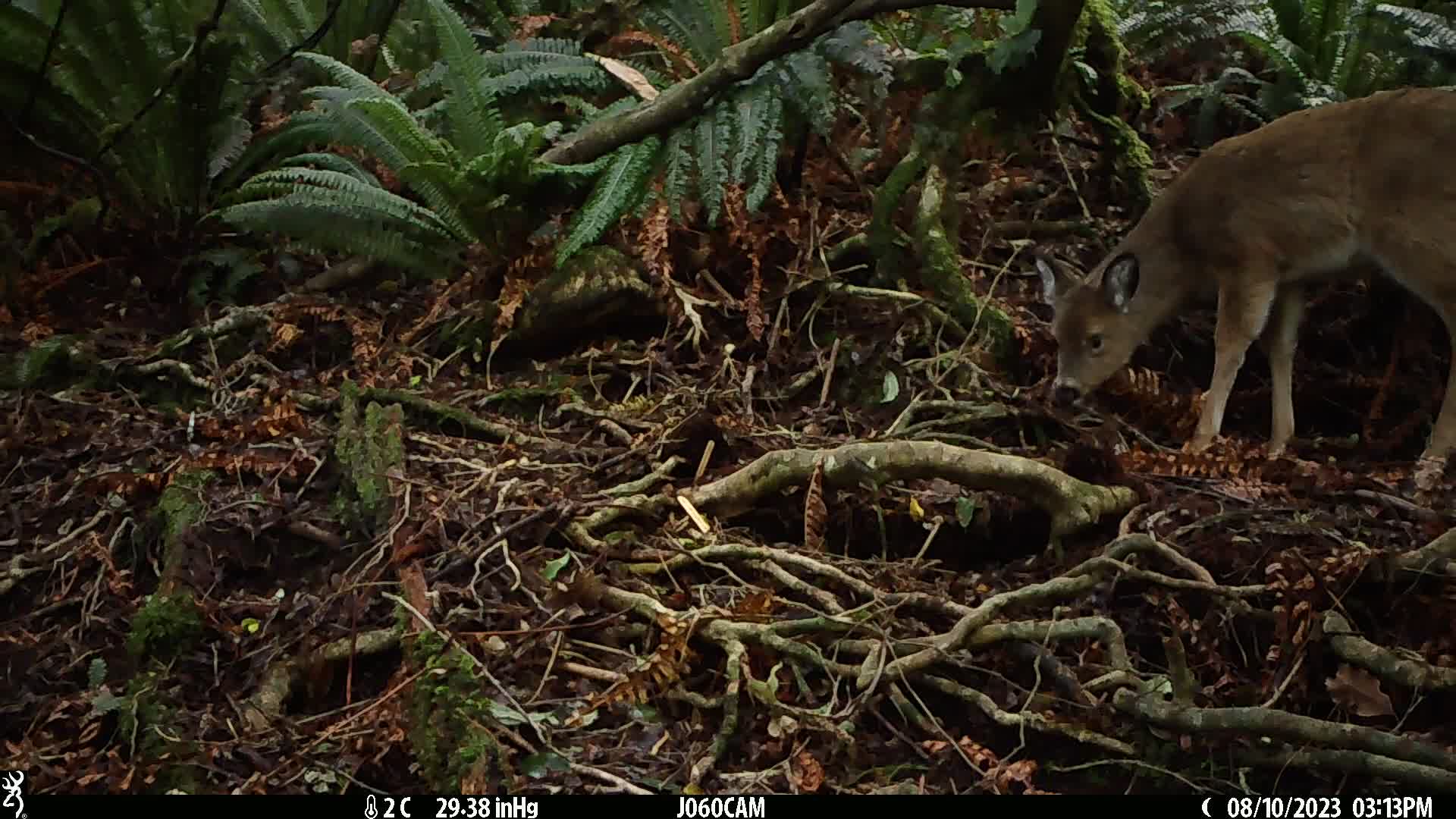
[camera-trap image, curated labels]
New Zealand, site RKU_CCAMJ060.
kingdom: Animalia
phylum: Chordata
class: Mammalia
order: Artiodactyla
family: Cervidae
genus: Odocoileus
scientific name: Odocoileus virginianus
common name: white-tailed deer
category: white tailed deer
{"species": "white tailed deer (white-tailed deer) (Odocoileus virginianus)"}